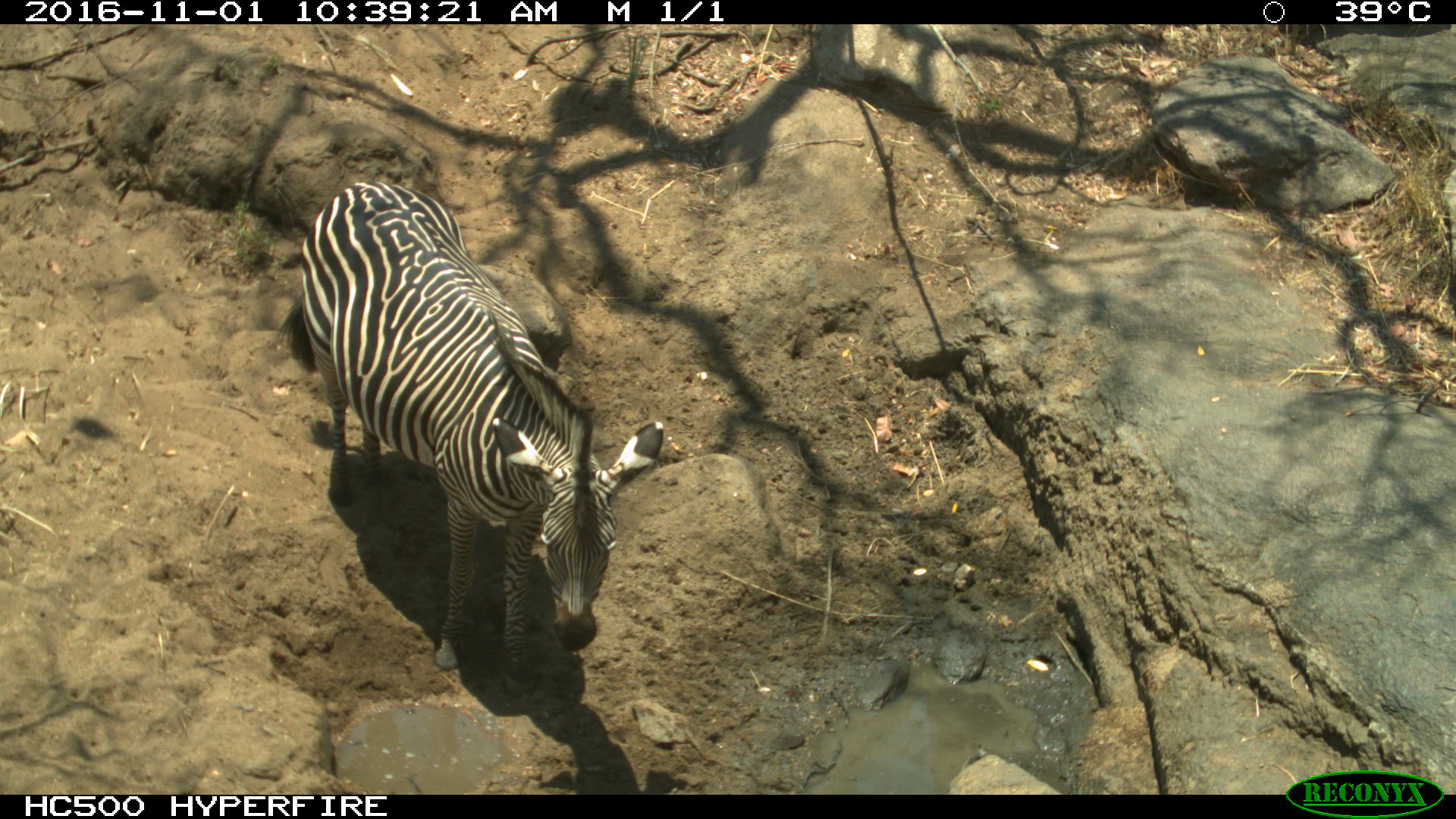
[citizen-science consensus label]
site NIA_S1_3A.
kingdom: Animalia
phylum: Chordata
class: Mammalia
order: Perissodactyla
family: Equidae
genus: Equus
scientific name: Equus quagga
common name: plains zebra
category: zebraplains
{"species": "zebraplains (plains zebra) (Equus quagga)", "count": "1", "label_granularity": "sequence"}